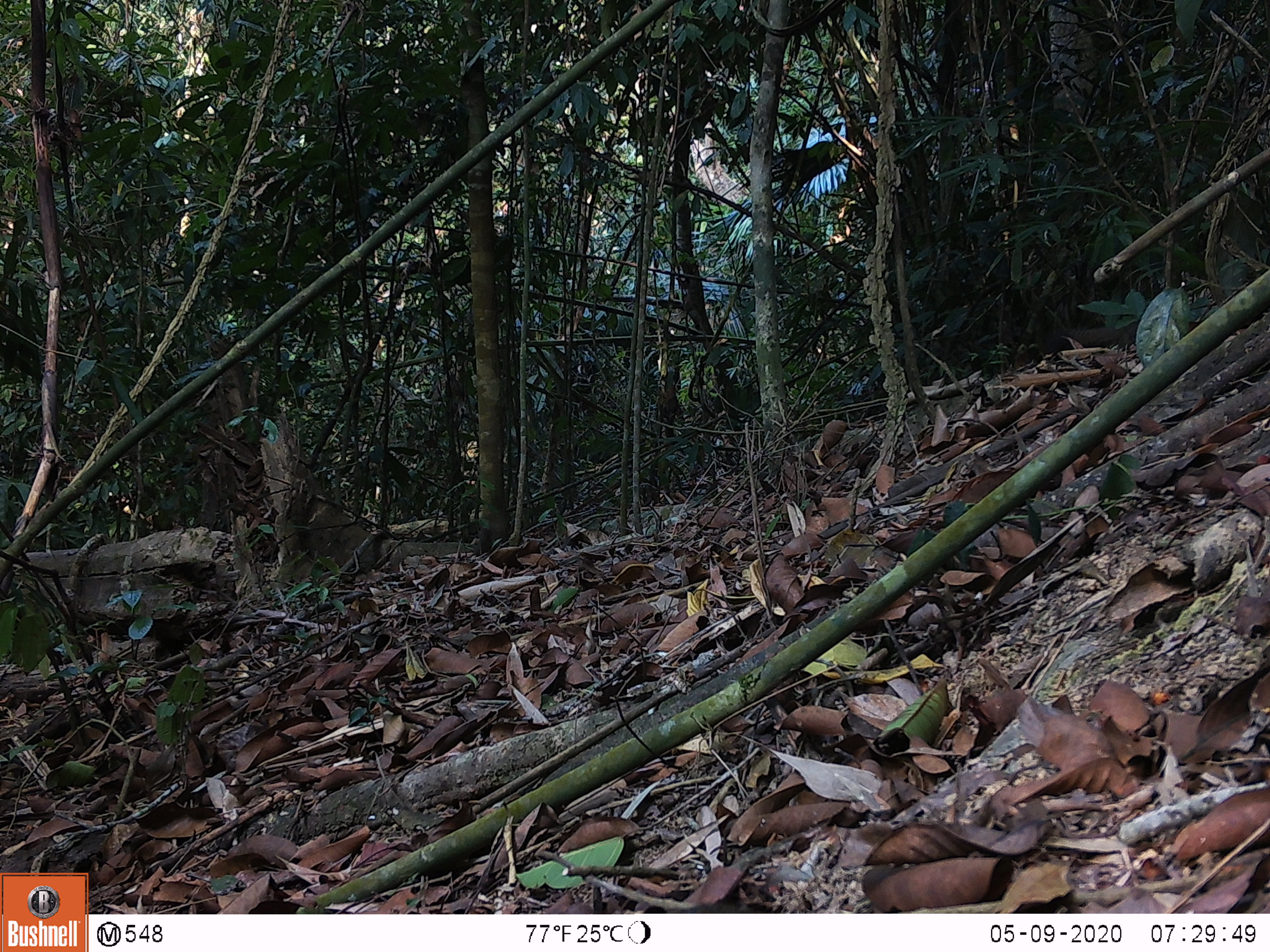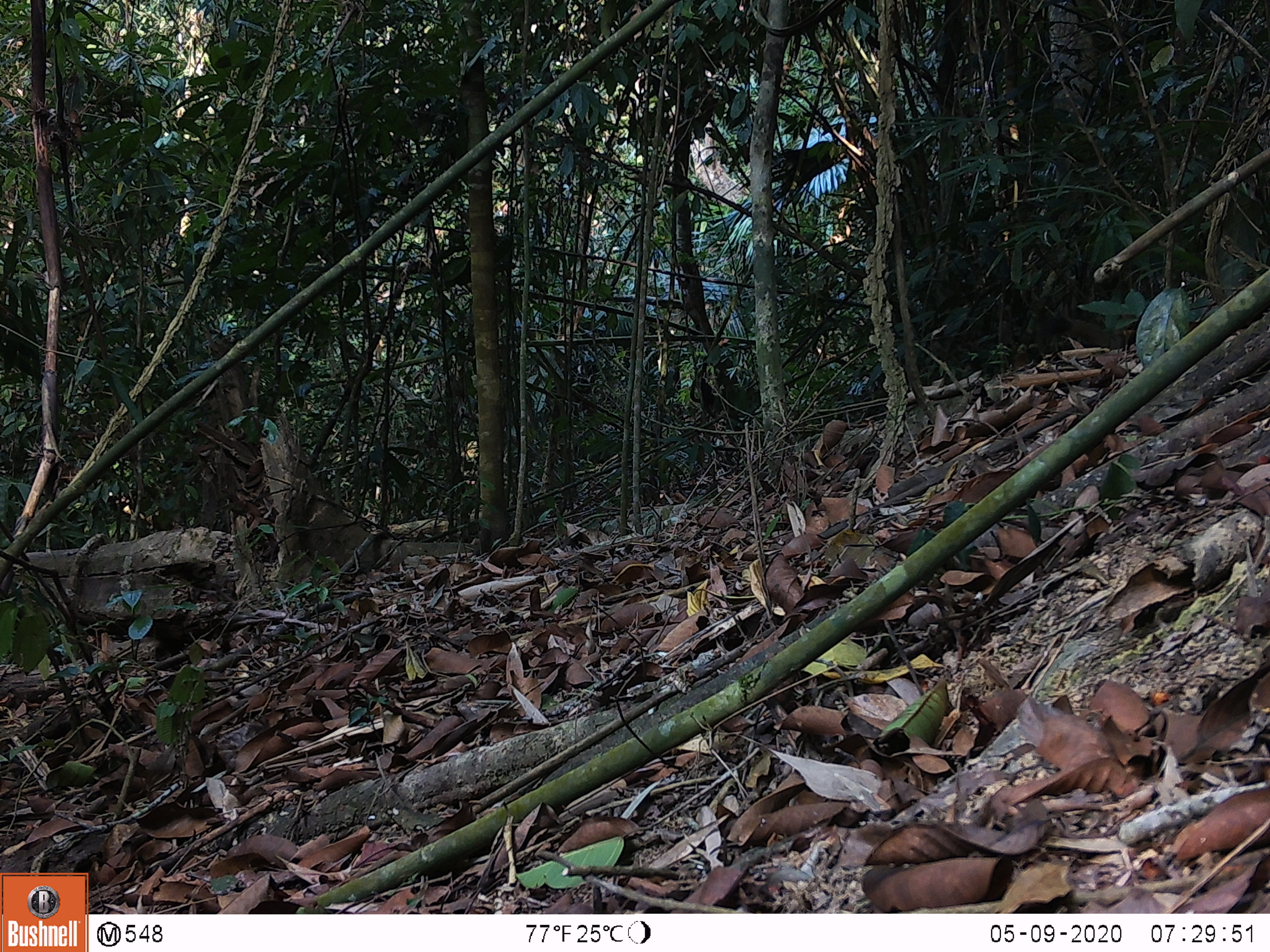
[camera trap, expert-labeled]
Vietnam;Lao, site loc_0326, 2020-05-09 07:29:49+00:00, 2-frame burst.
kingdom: Animalia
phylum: Chordata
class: Mammalia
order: Rodentia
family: Sciuridae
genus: Callosciurus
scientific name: Callosciurus erythraeus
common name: pallas's squirrel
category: pallass squirrel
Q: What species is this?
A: Pallass squirrel (pallas's squirrel) (Callosciurus erythraeus).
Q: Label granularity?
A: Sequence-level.